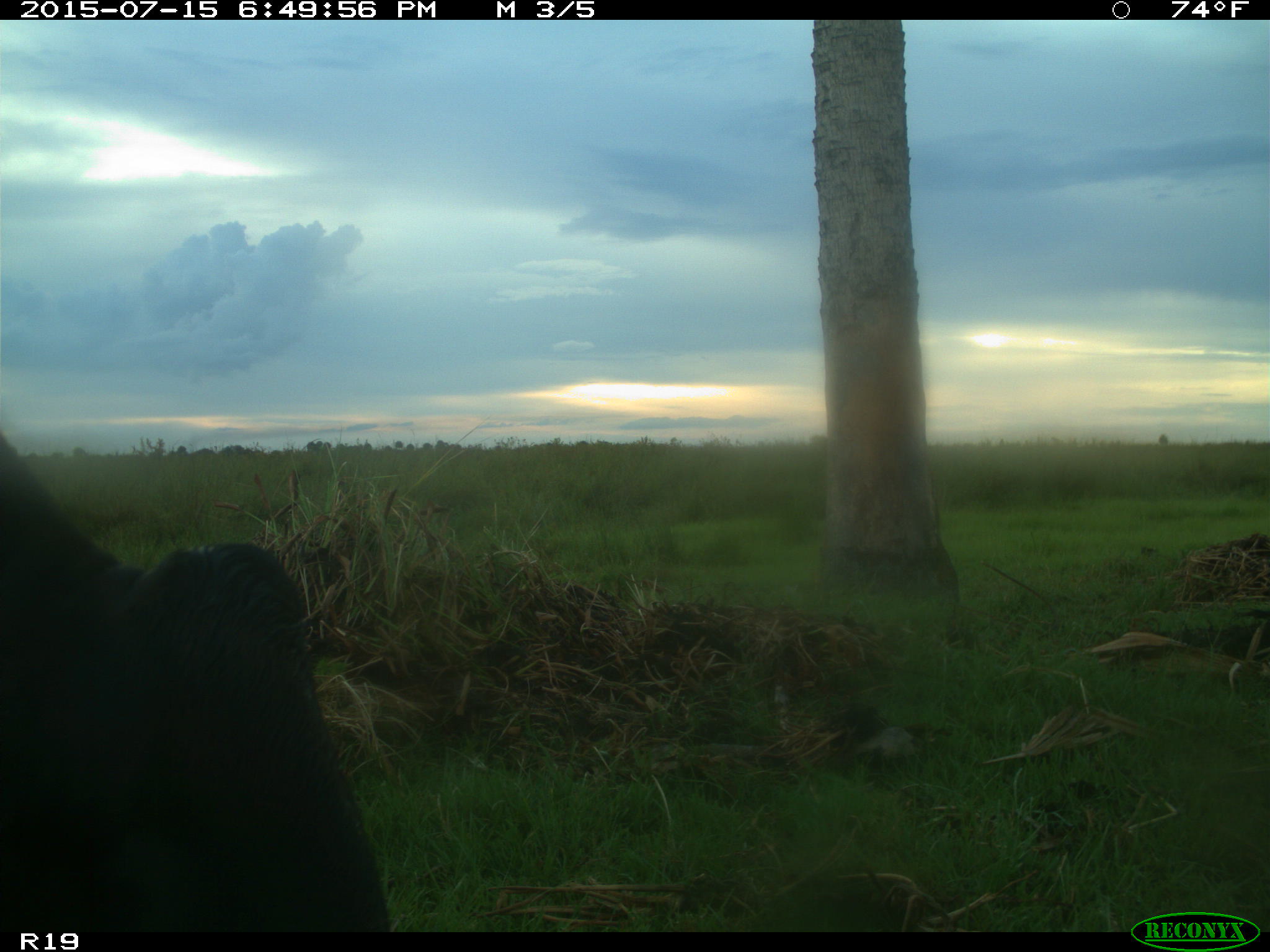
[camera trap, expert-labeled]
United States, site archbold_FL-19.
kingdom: Animalia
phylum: Chordata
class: Mammalia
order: Artiodactyla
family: Bovidae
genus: Bos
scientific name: Bos taurus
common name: domestic cow